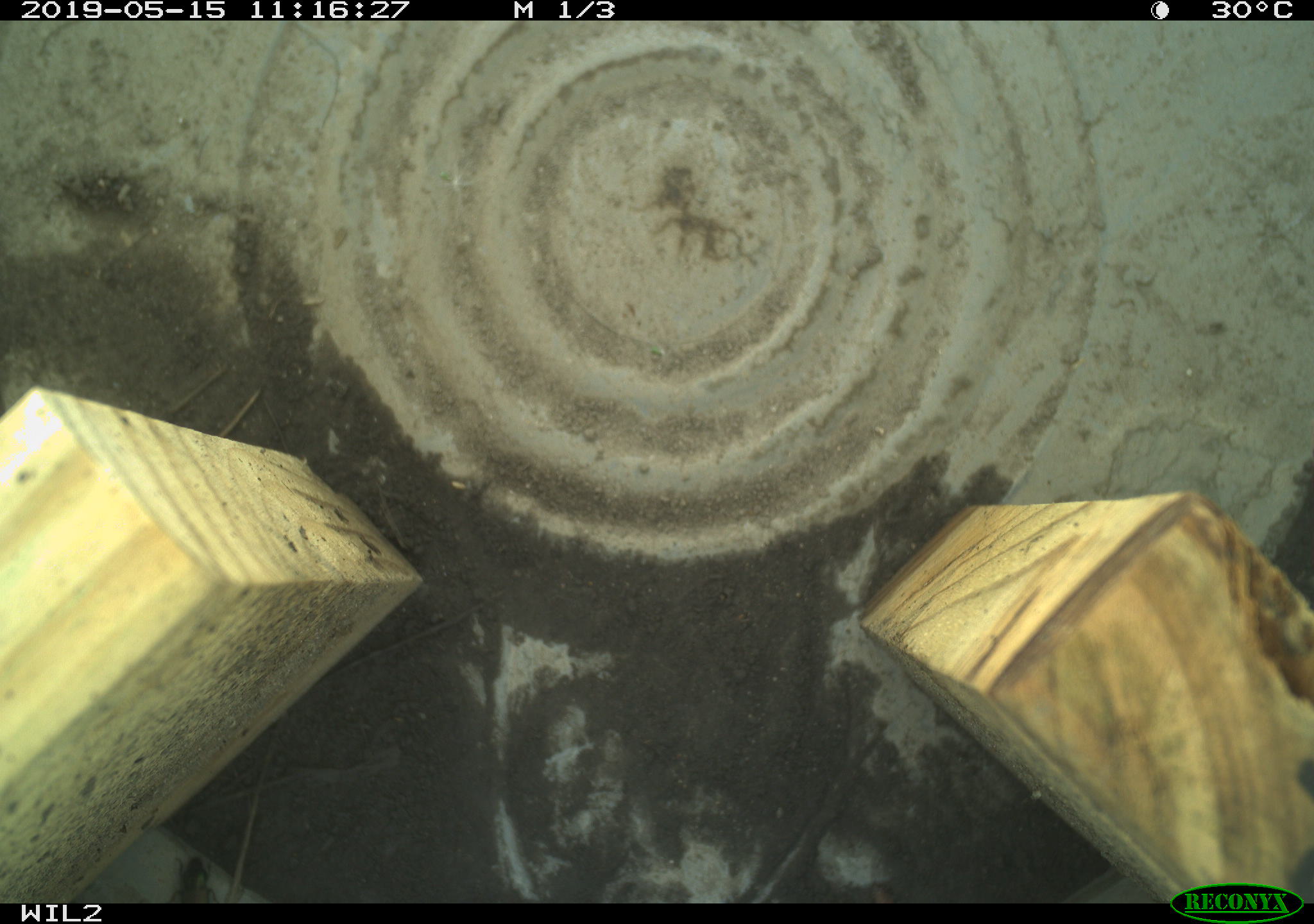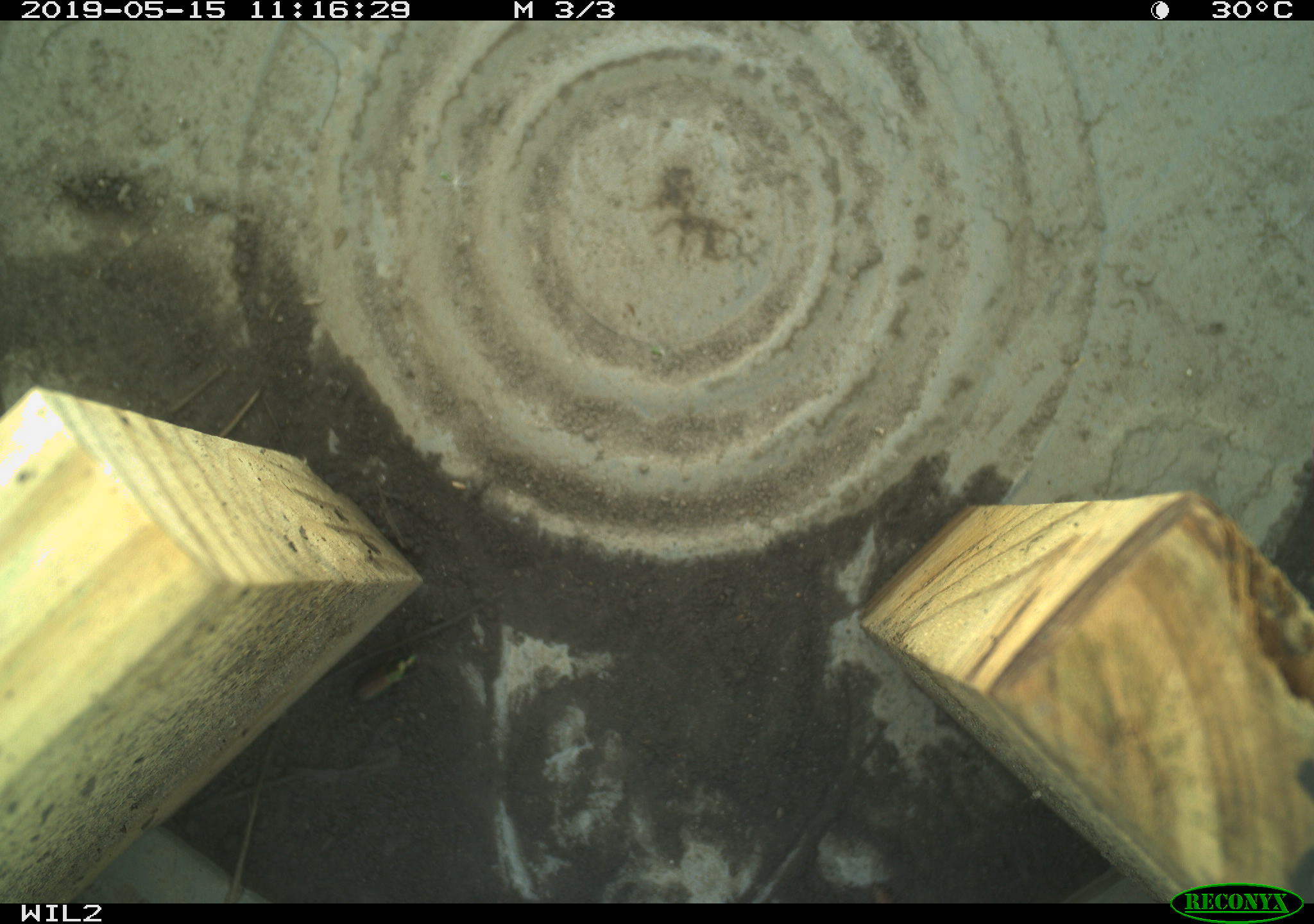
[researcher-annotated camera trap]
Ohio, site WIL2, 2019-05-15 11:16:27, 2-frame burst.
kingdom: Animalia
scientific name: Animalia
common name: animal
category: invertebrate